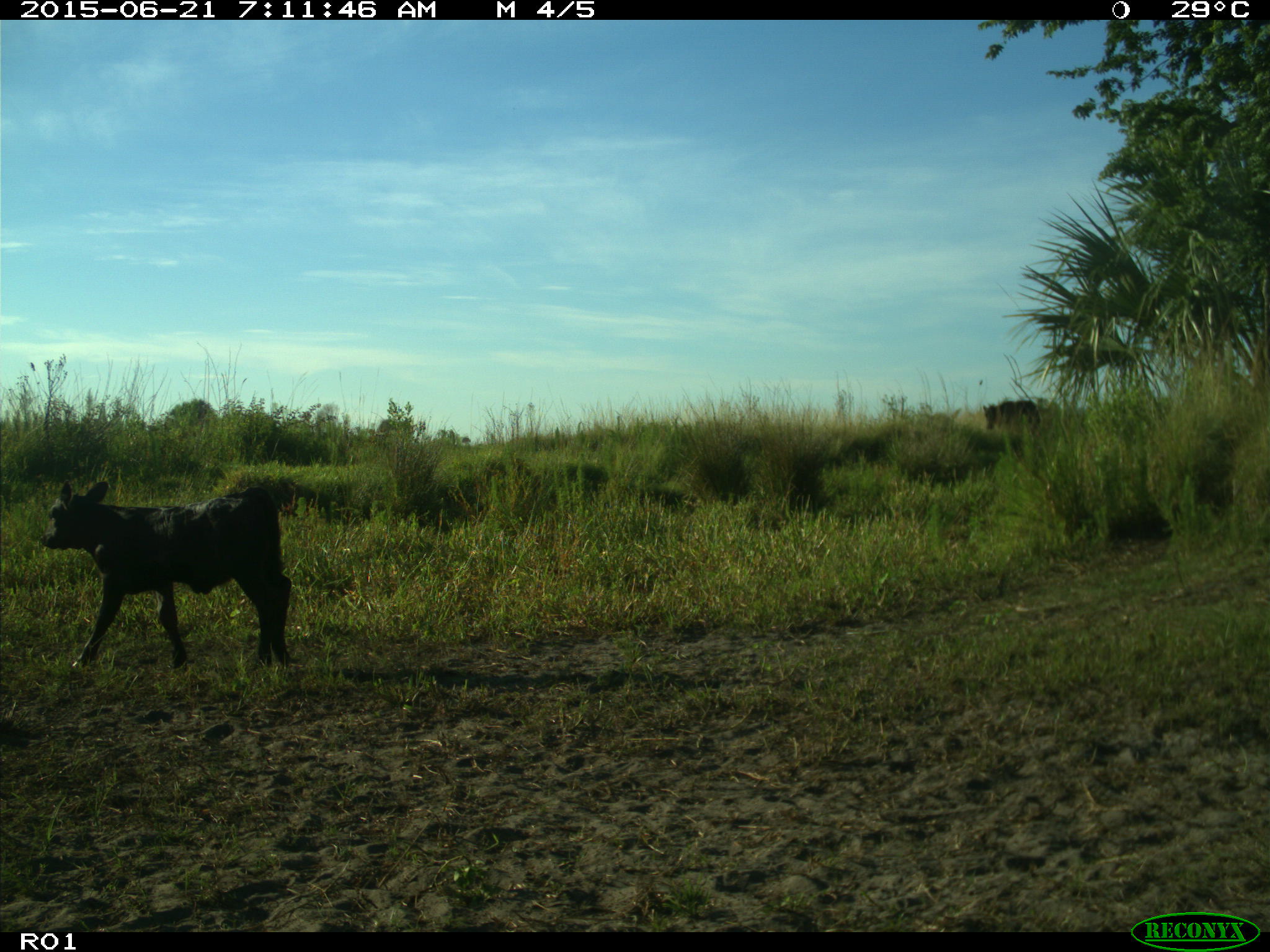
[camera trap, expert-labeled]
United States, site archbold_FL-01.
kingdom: Animalia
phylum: Chordata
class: Mammalia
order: Artiodactyla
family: Bovidae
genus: Bos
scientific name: Bos taurus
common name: domestic cow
Bos taurus (domestic cow).